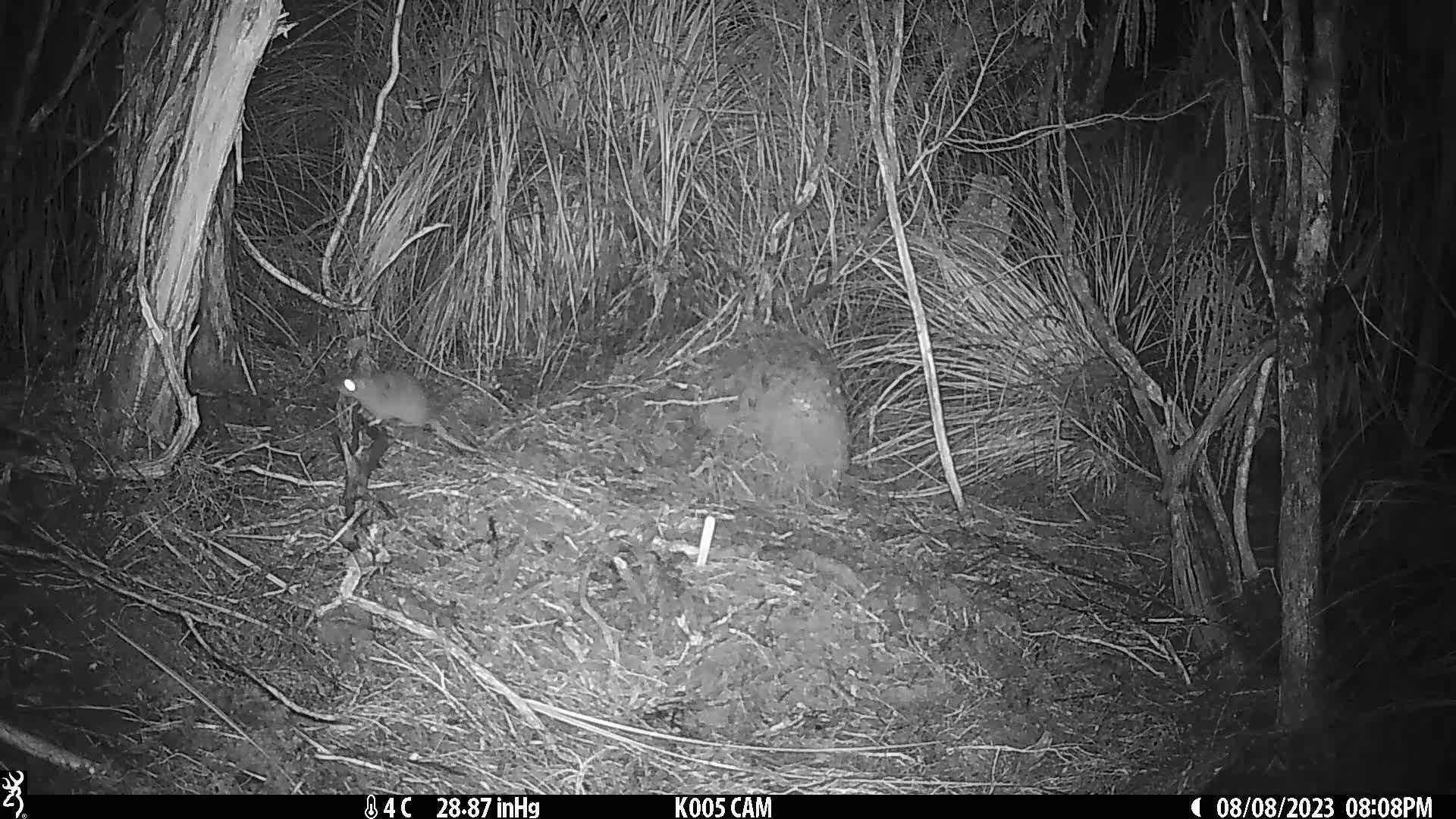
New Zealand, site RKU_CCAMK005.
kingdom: Animalia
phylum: Chordata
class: Mammalia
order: Rodentia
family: Muridae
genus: Rattus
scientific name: Rattus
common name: rat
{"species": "rat (Rattus)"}